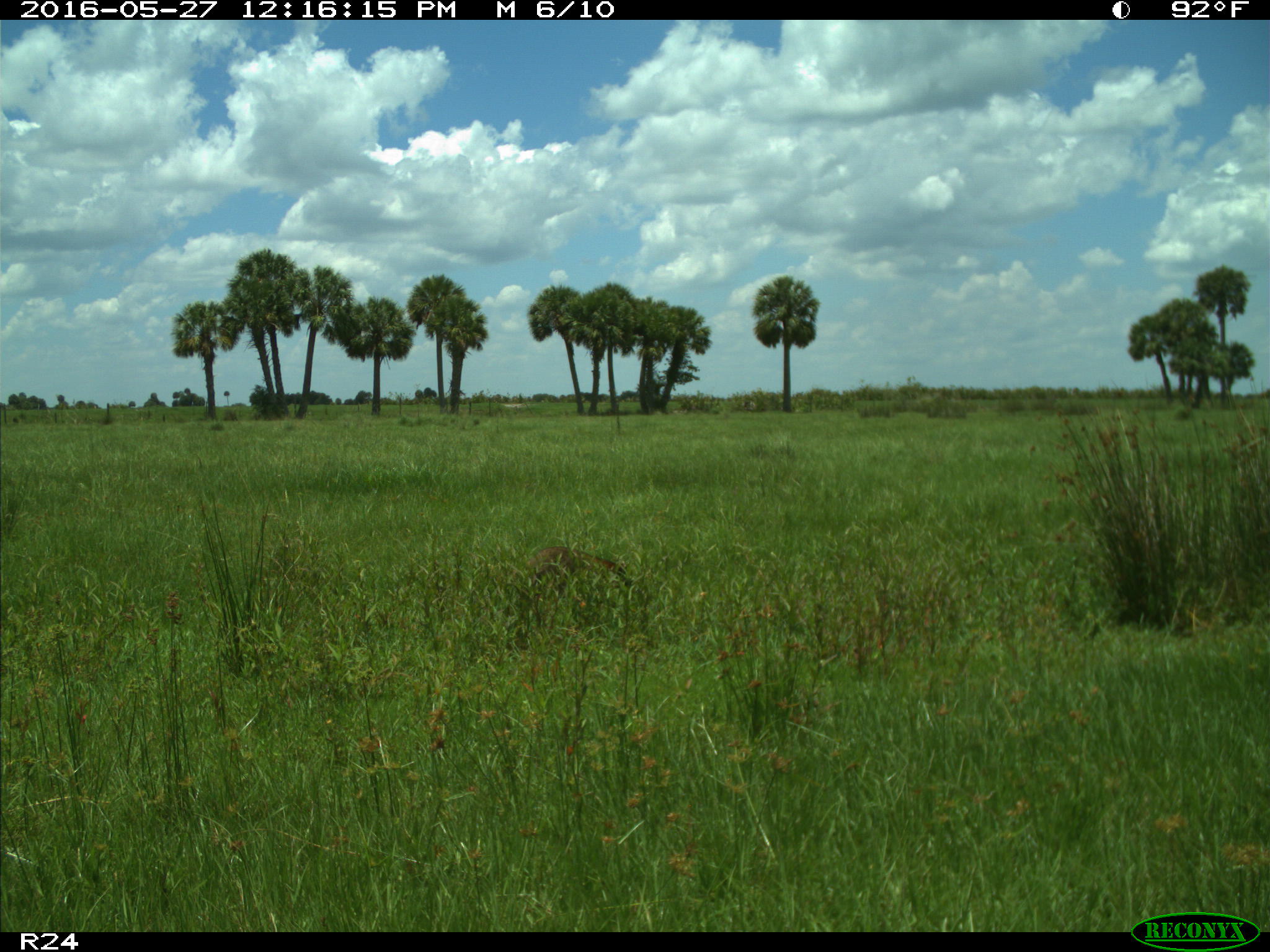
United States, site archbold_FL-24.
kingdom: Animalia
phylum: Chordata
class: Mammalia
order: Carnivora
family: Procyonidae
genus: Procyon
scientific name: Procyon lotor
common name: common raccoon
Procyon lotor (common raccoon).